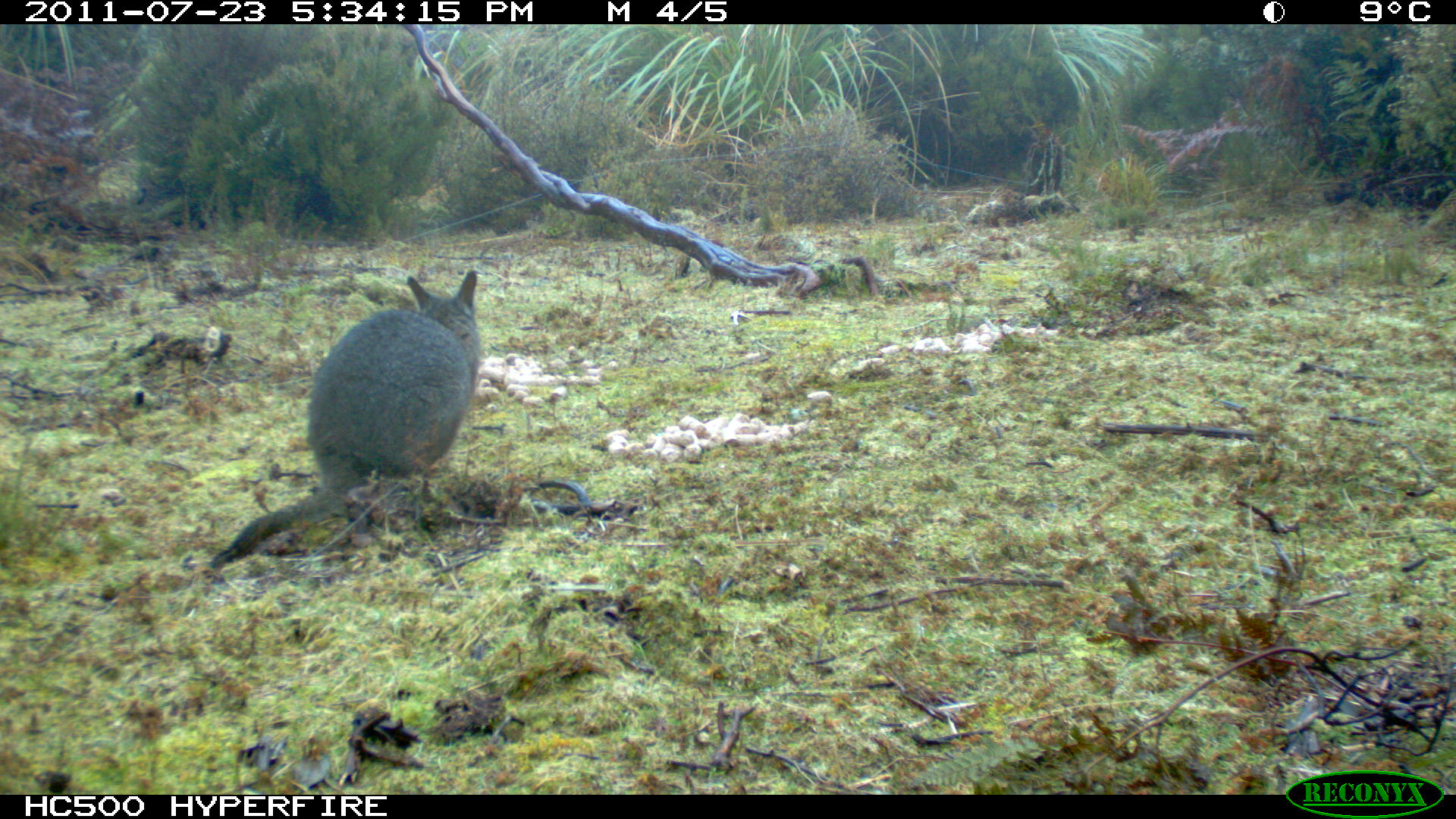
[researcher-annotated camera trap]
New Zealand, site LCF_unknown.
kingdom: Animalia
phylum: Chordata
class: Mammalia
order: Diprotodontia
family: Macropodidae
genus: Notamacropus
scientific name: Notamacropus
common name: wallaby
Wallaby (Notamacropus).